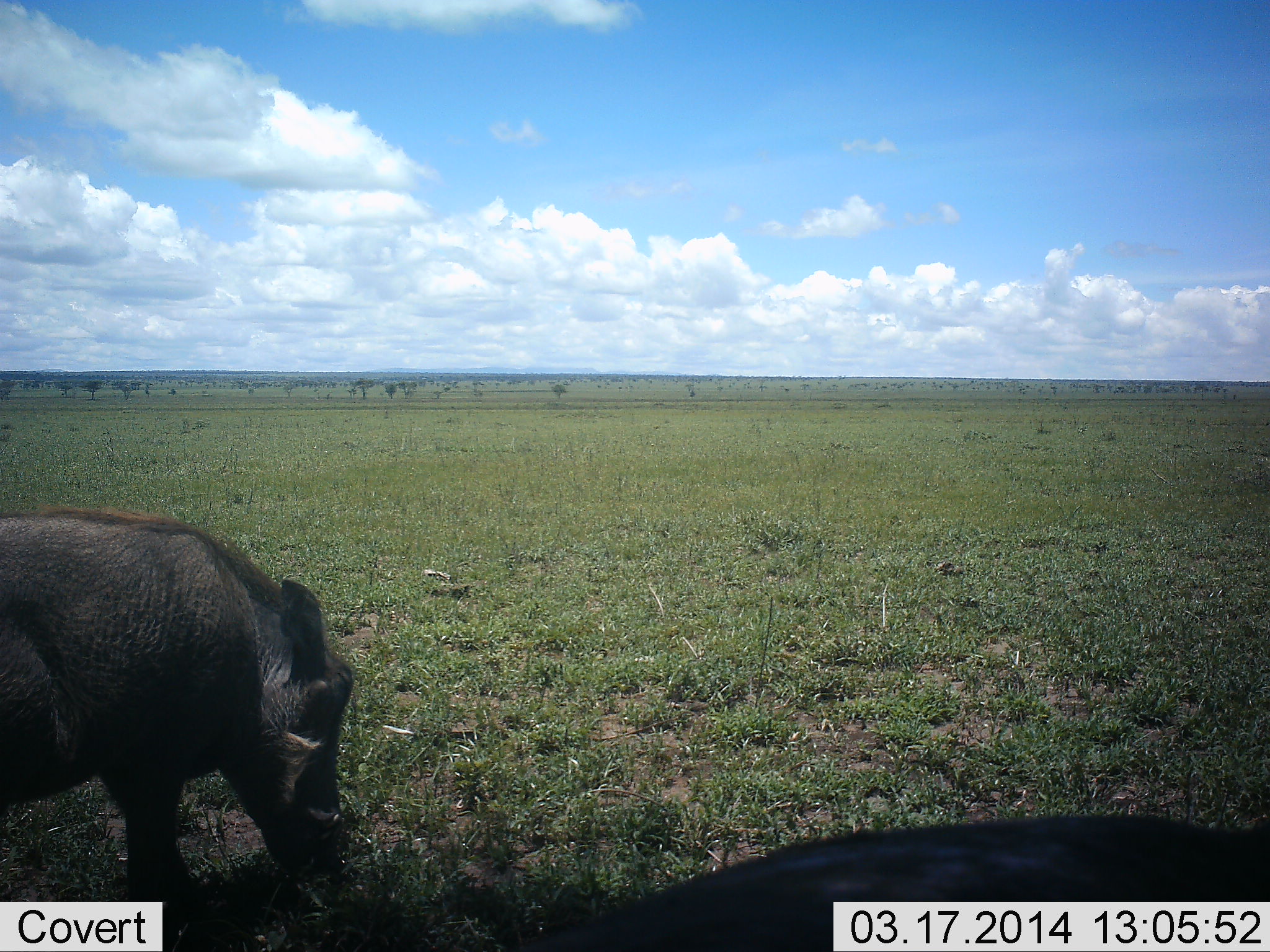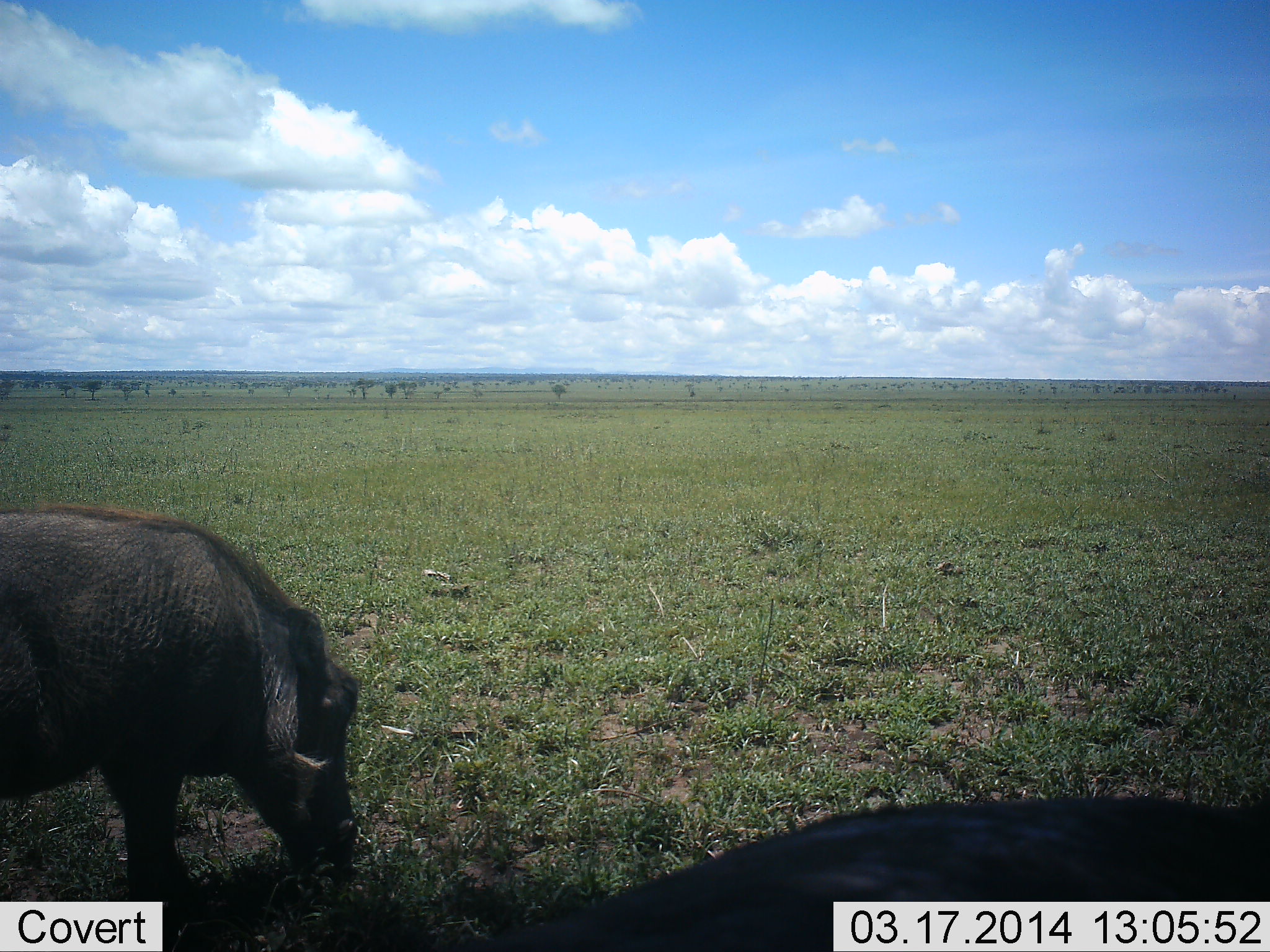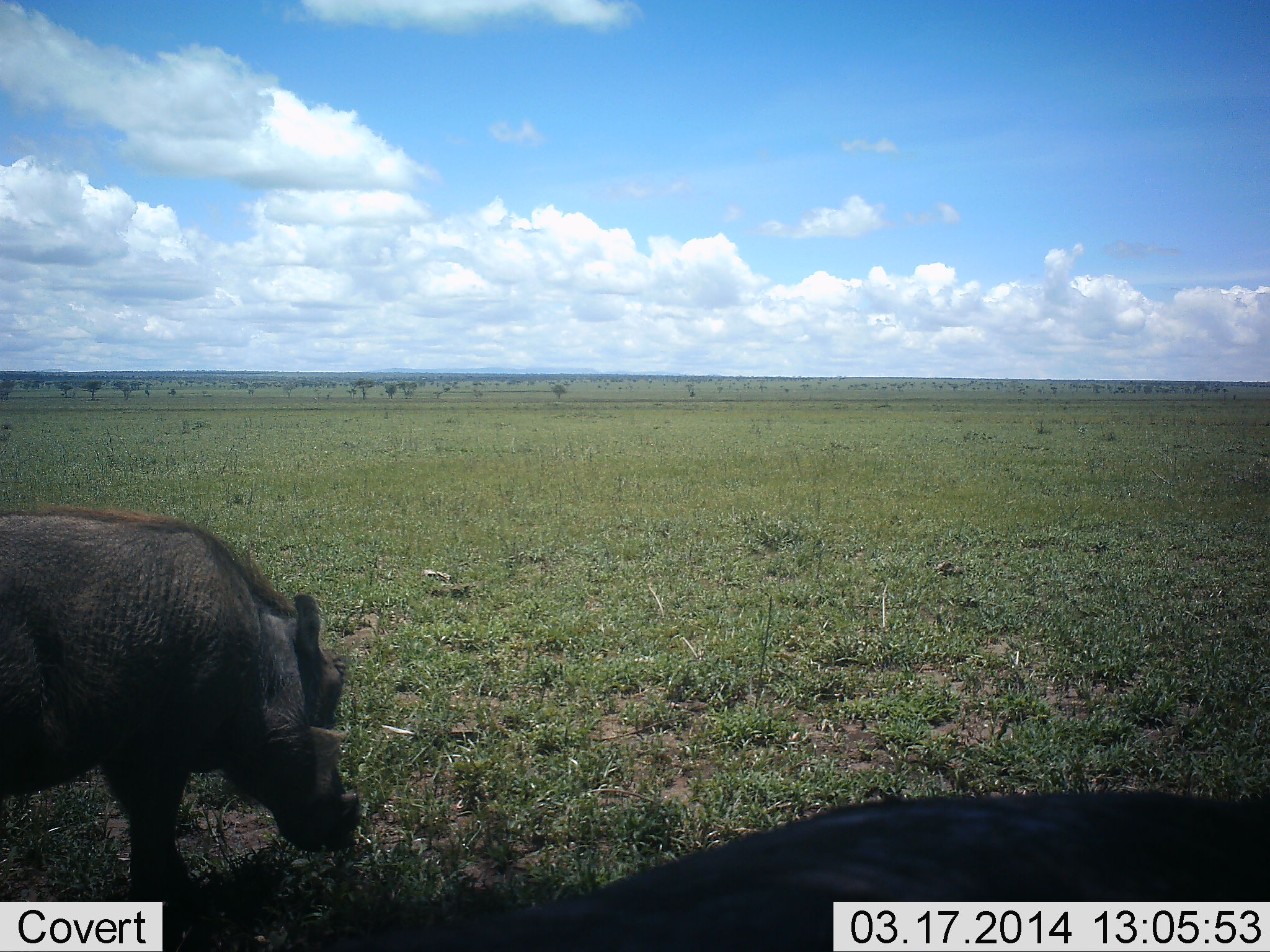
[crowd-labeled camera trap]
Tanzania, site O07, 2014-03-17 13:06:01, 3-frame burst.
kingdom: Animalia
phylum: Chordata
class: Mammalia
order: Artiodactyla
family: Suidae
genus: Phacochoerus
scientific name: Phacochoerus africanus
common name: warthog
Warthog (Phacochoerus africanus), count 2. Behavior (volunteer vote fractions): standing 10%, resting 0%, moving 0%, interacting 0%. Young present (vote fraction): 0%. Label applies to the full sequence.